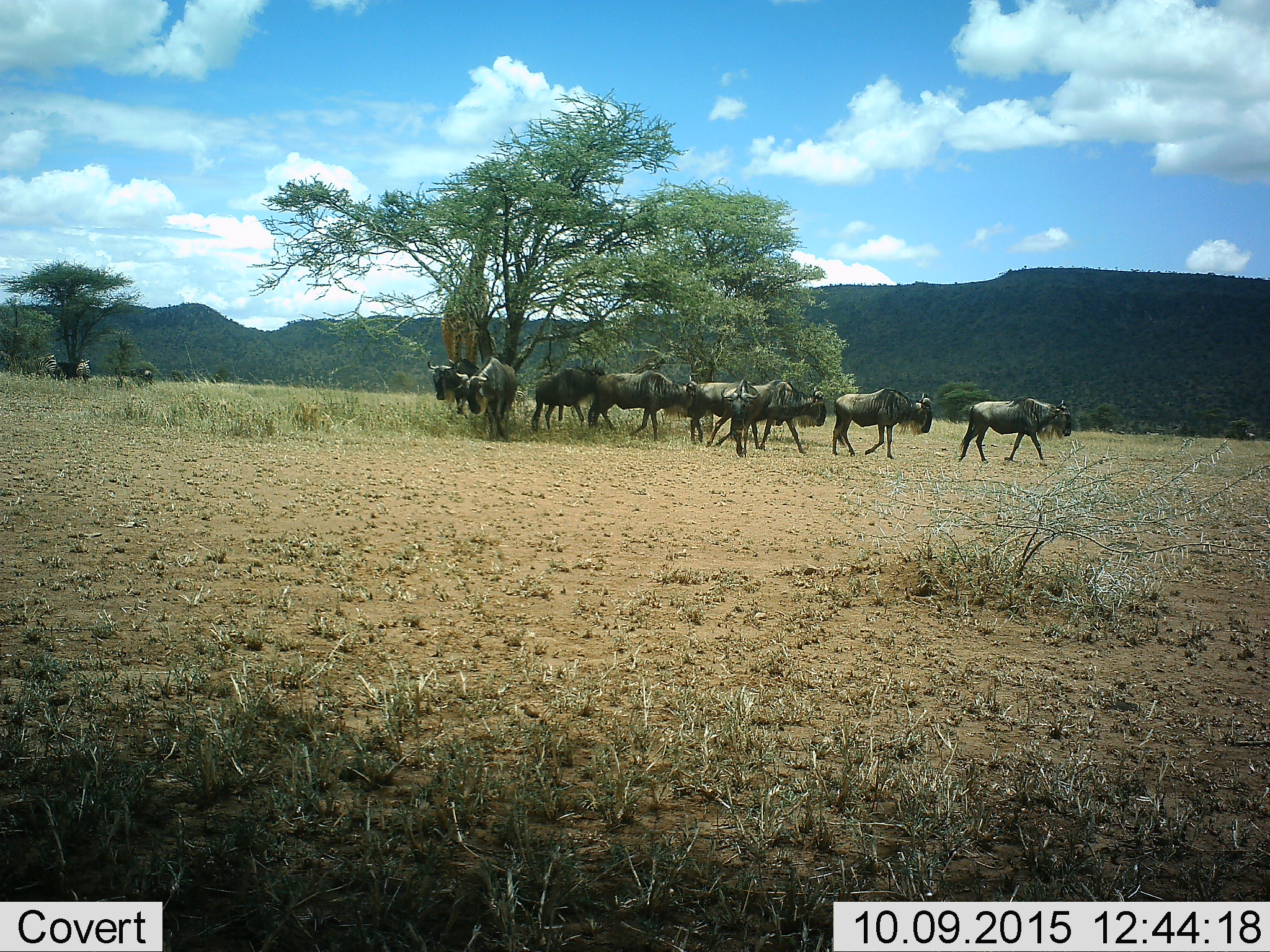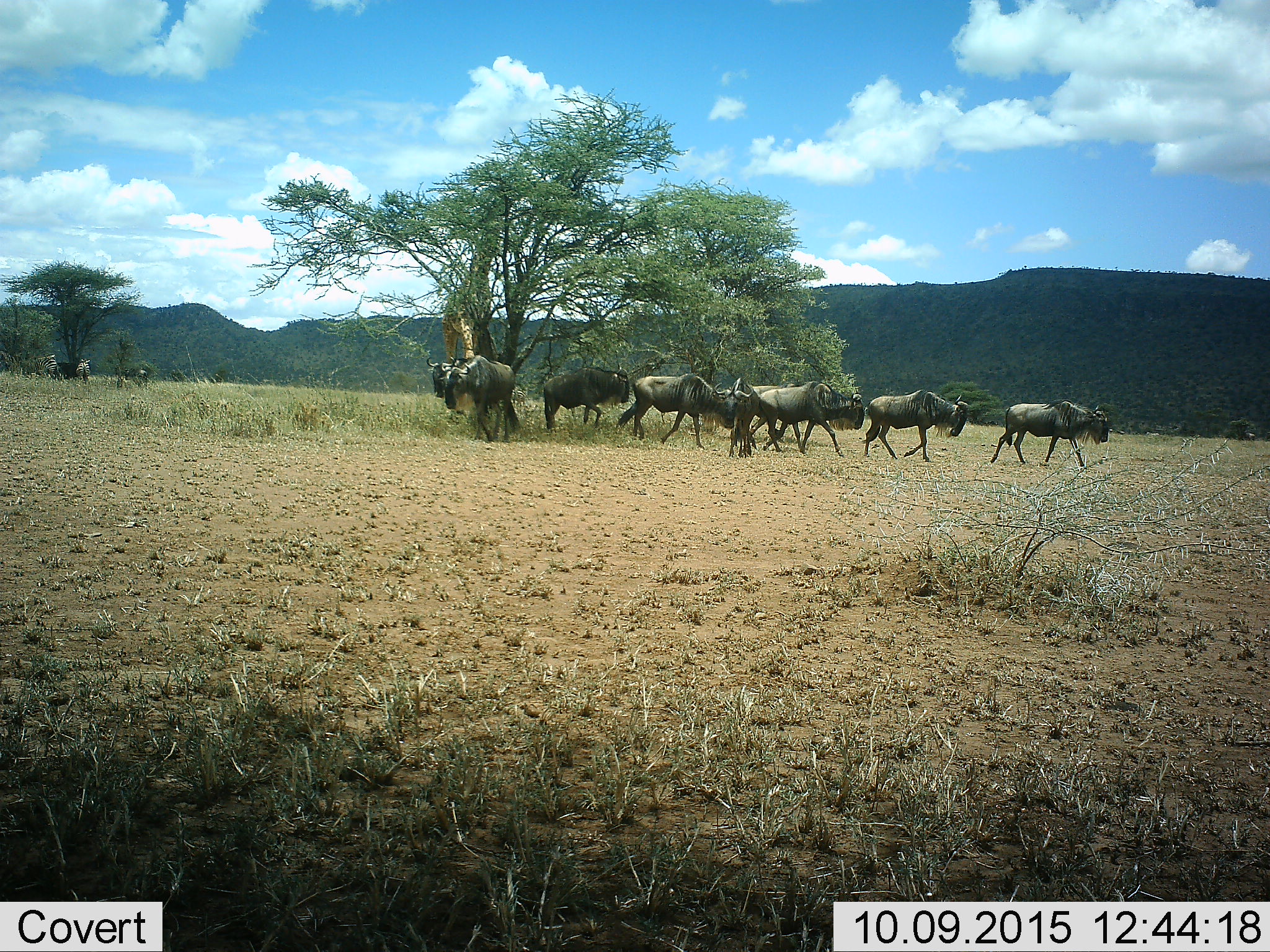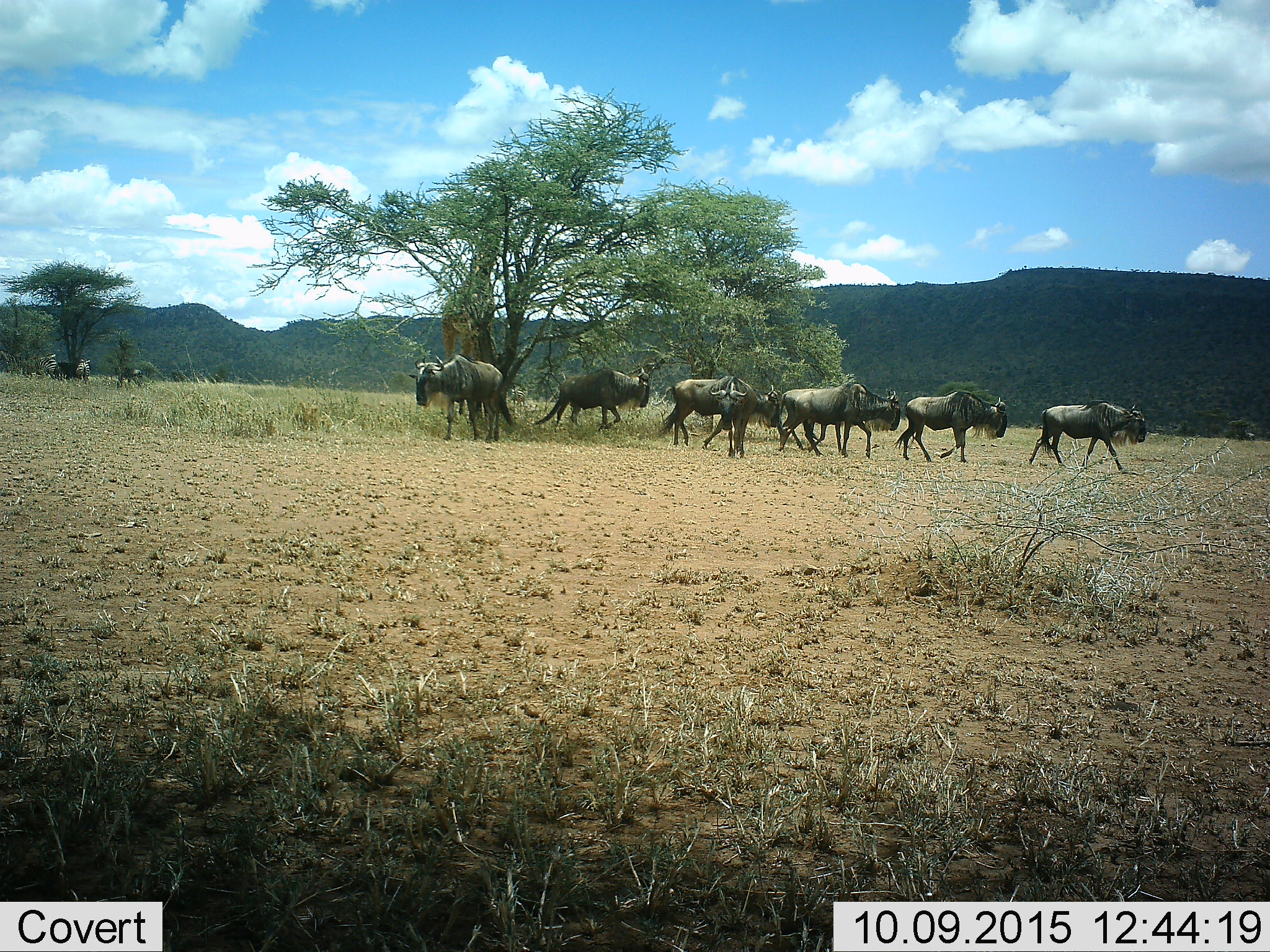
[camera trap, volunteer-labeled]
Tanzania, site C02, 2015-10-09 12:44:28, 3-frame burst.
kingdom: Animalia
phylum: Chordata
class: Mammalia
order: Artiodactyla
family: Bovidae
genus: Connochaetes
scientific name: Connochaetes taurinus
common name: blue wildebeest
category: wildebeest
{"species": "wildebeest (blue wildebeest) (Connochaetes taurinus)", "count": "9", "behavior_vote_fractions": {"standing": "17%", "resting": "0%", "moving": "89%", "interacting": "6%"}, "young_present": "6%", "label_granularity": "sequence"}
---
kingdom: Animalia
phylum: Chordata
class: Mammalia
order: Perissodactyla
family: Equidae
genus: Equus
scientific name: Equus quagga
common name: plains zebra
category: zebra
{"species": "zebra (plains zebra) (Equus quagga)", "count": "2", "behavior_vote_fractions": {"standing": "69%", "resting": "0%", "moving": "23%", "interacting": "0%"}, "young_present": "8%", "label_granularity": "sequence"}